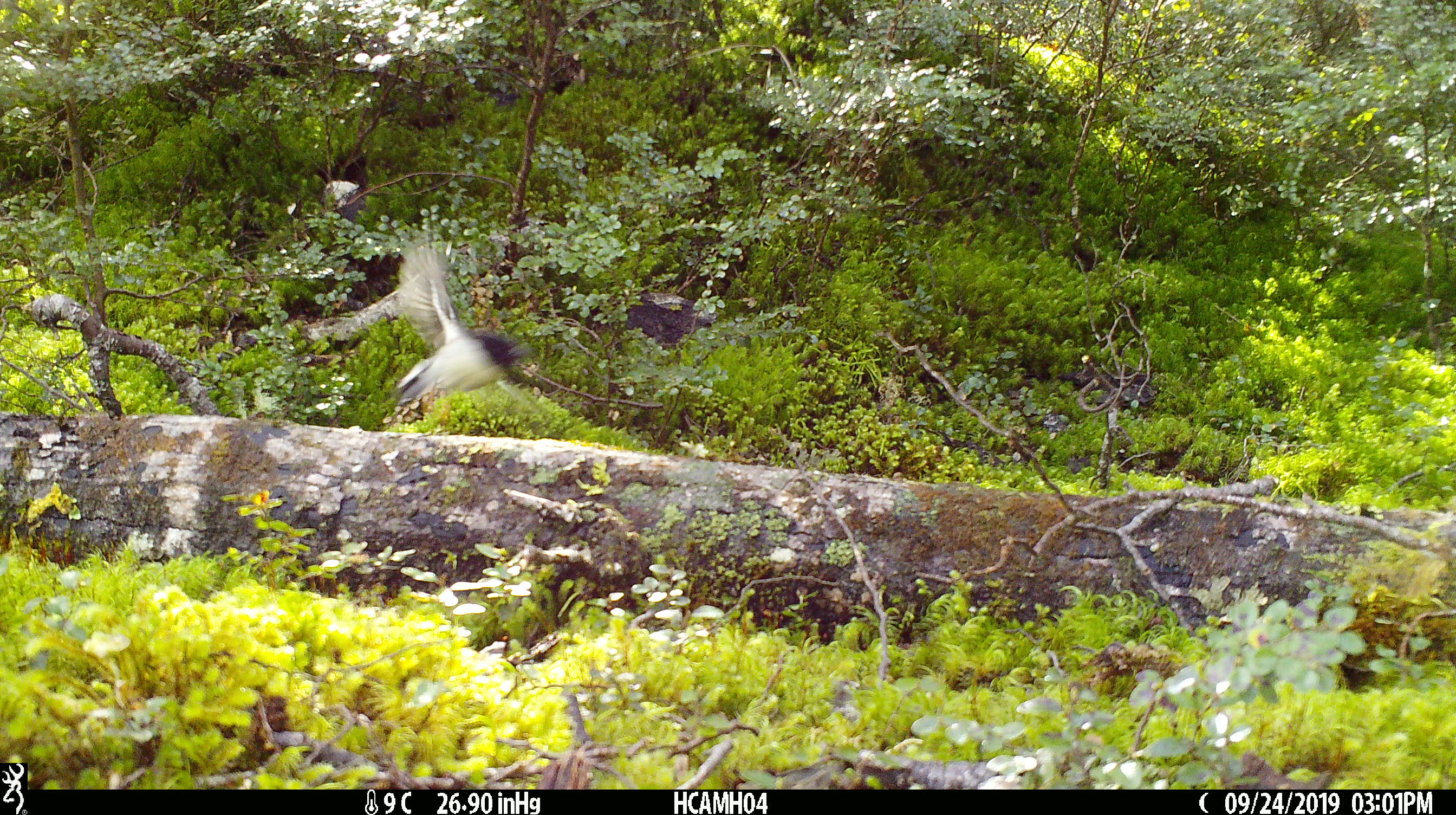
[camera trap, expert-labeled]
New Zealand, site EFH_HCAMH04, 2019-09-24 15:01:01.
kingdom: Animalia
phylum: Chordata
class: Aves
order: Passeriformes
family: Petroicidae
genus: Petroica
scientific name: Petroica macrocephala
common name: tomtit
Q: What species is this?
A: Tomtit (Petroica macrocephala).